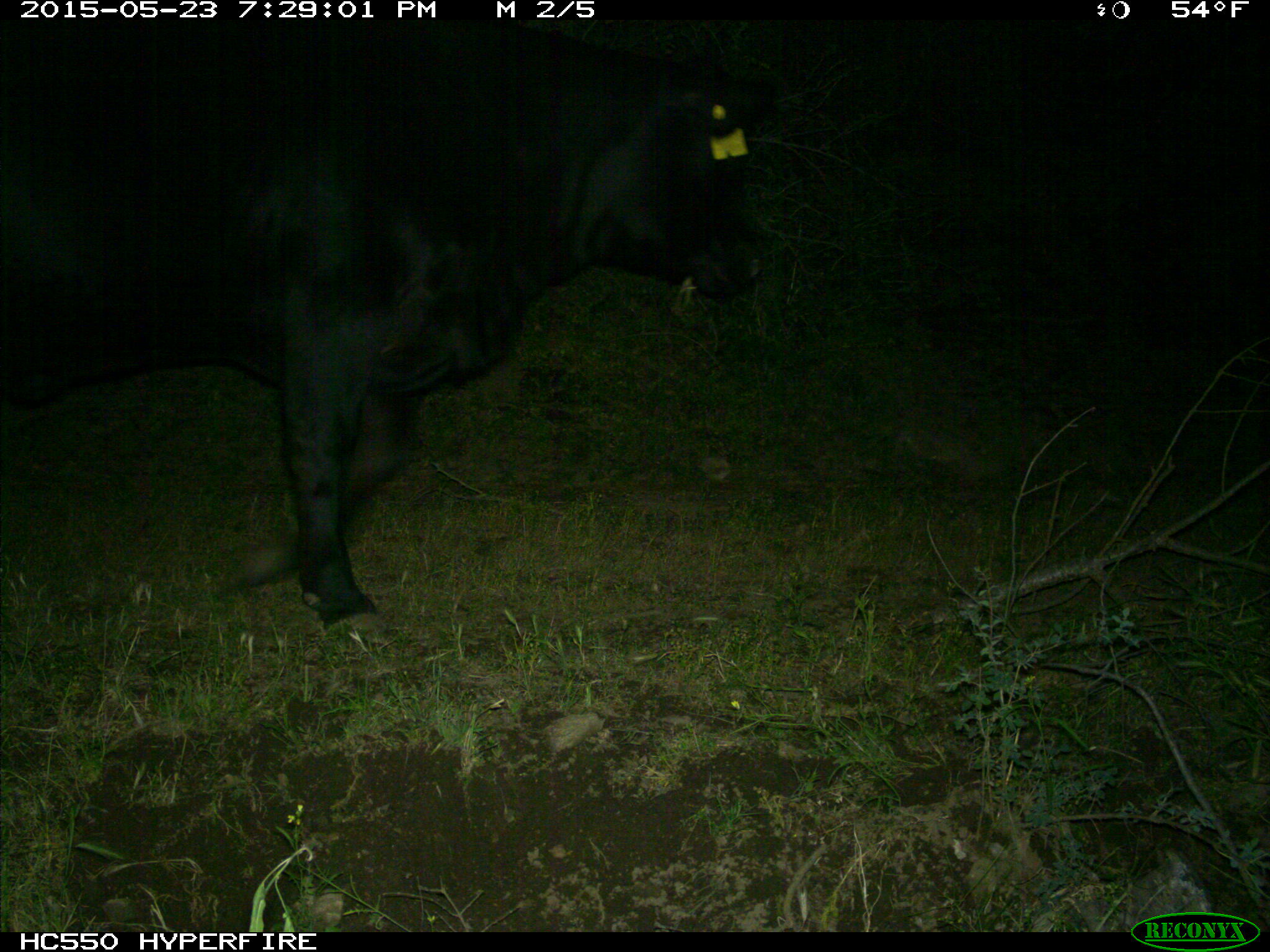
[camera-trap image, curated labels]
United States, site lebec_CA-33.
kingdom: Animalia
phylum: Chordata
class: Mammalia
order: Artiodactyla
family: Bovidae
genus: Bos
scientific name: Bos taurus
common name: domestic cow